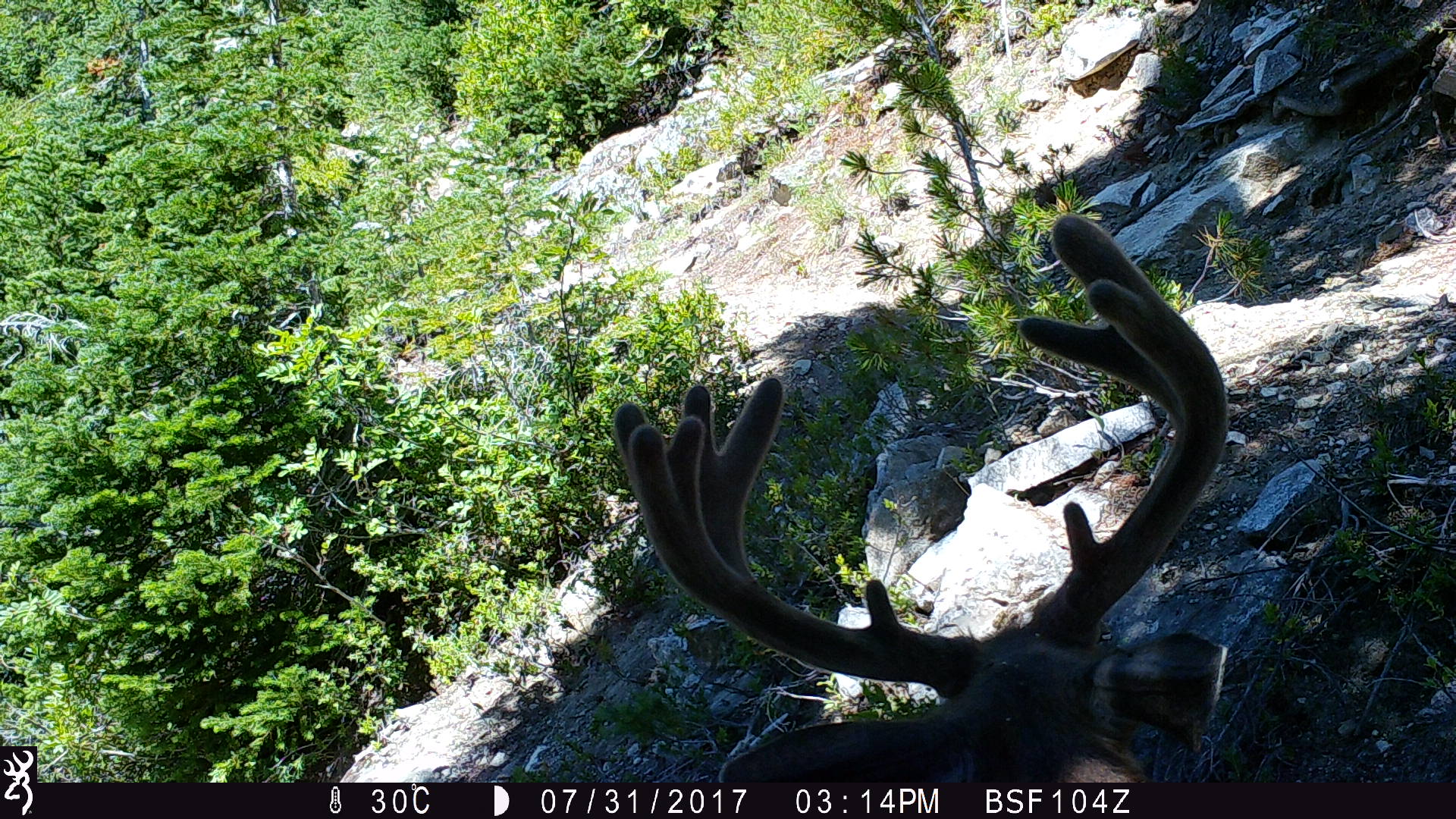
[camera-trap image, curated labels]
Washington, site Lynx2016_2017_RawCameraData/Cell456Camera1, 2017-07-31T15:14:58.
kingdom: Animalia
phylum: Chordata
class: Mammalia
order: Artiodactyla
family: Cervidae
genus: Odocoileus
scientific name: Odocoileus hemionus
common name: mule deer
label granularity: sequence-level